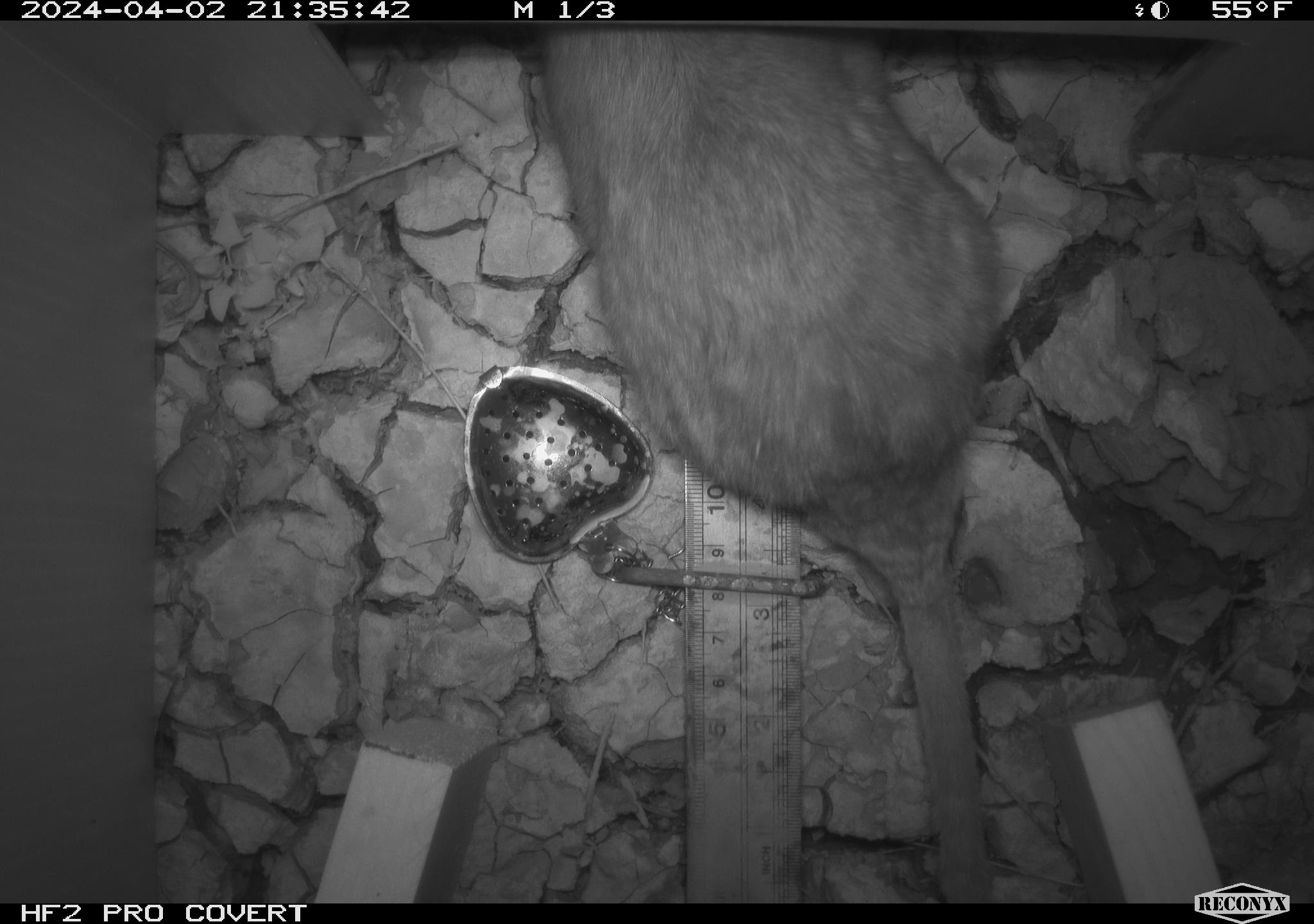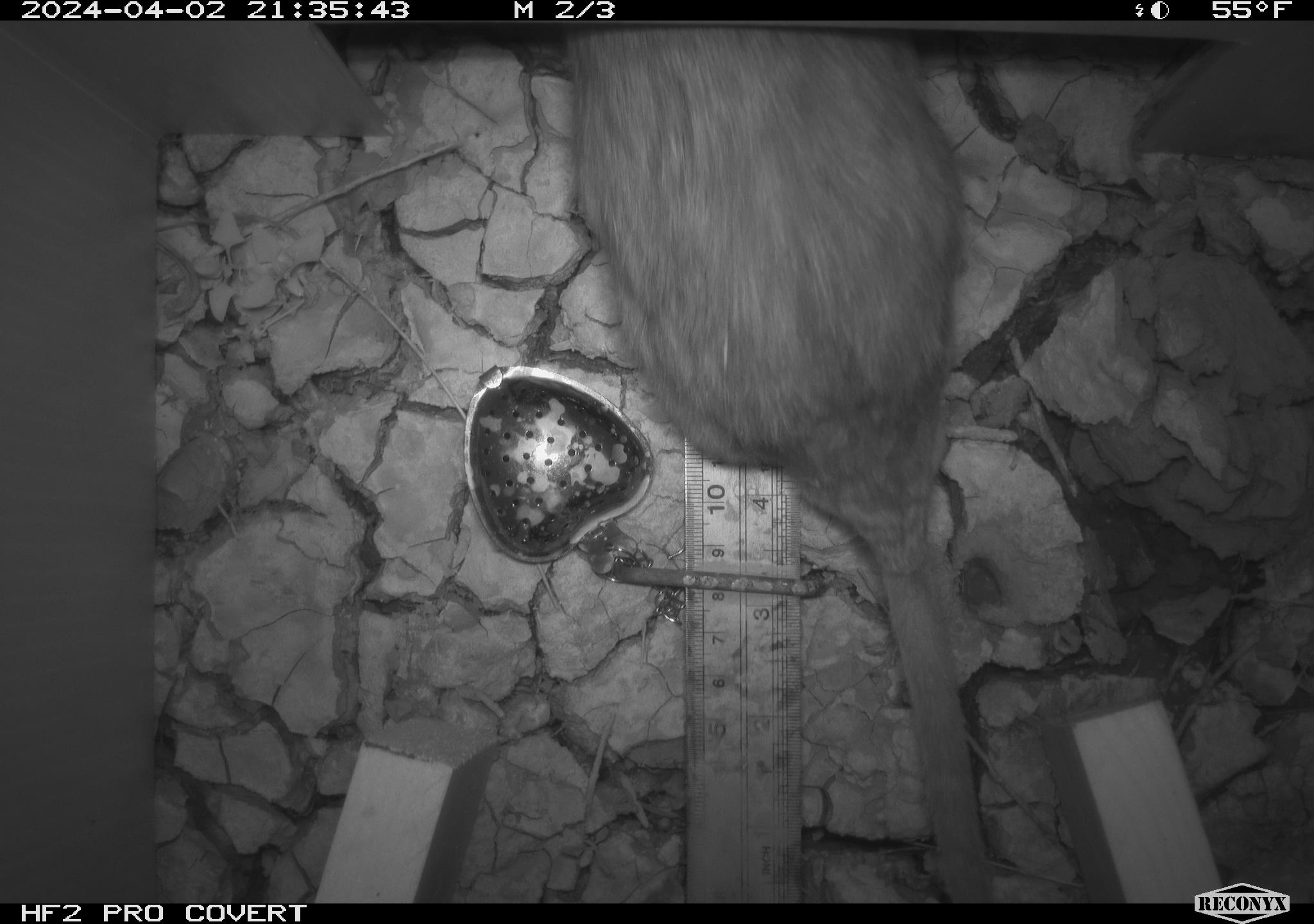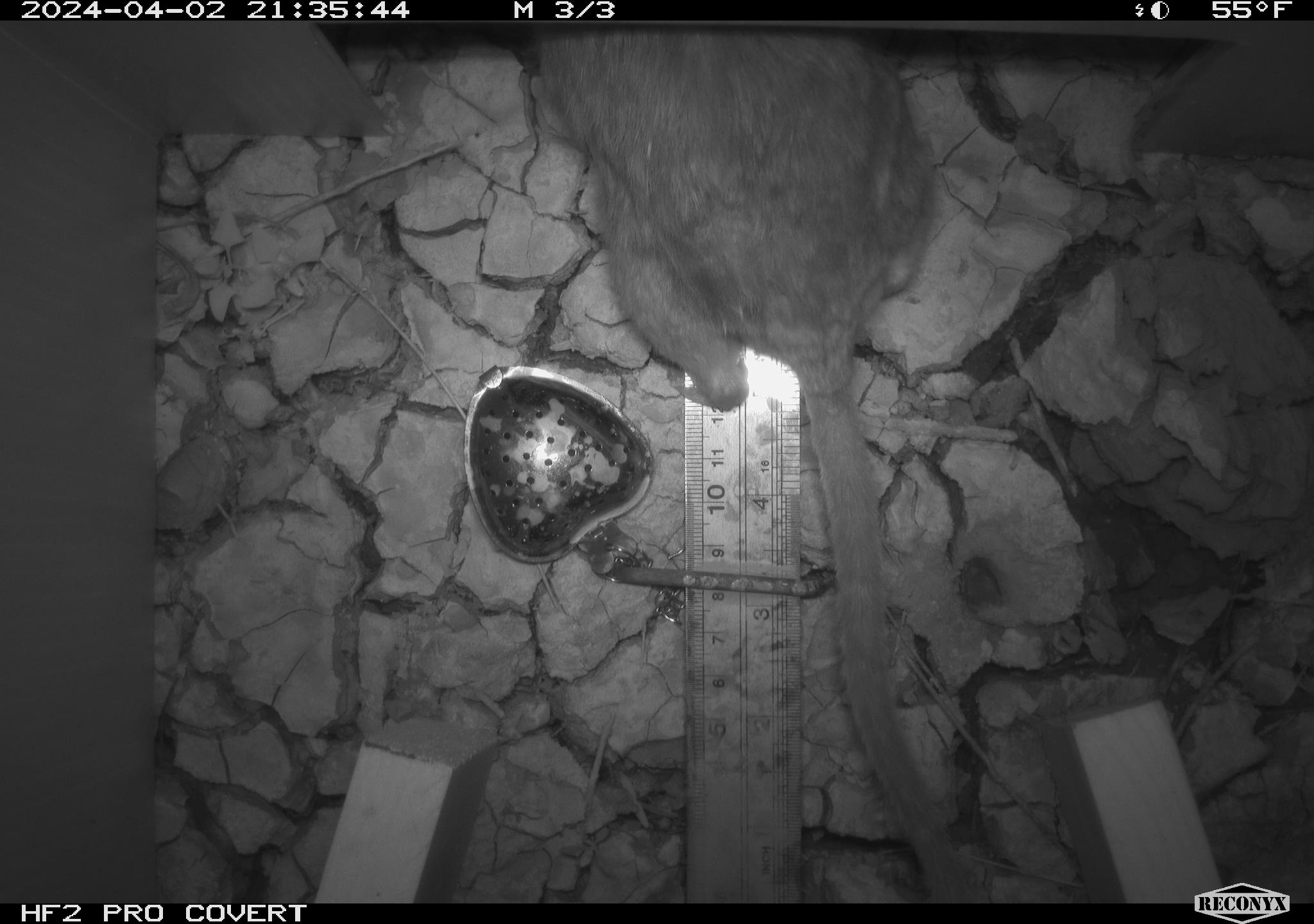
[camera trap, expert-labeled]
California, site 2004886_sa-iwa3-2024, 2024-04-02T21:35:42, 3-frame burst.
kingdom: Animalia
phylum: Chordata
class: Mammalia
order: Rodentia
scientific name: Rodentia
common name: woodrat or rat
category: woodrat or rat species